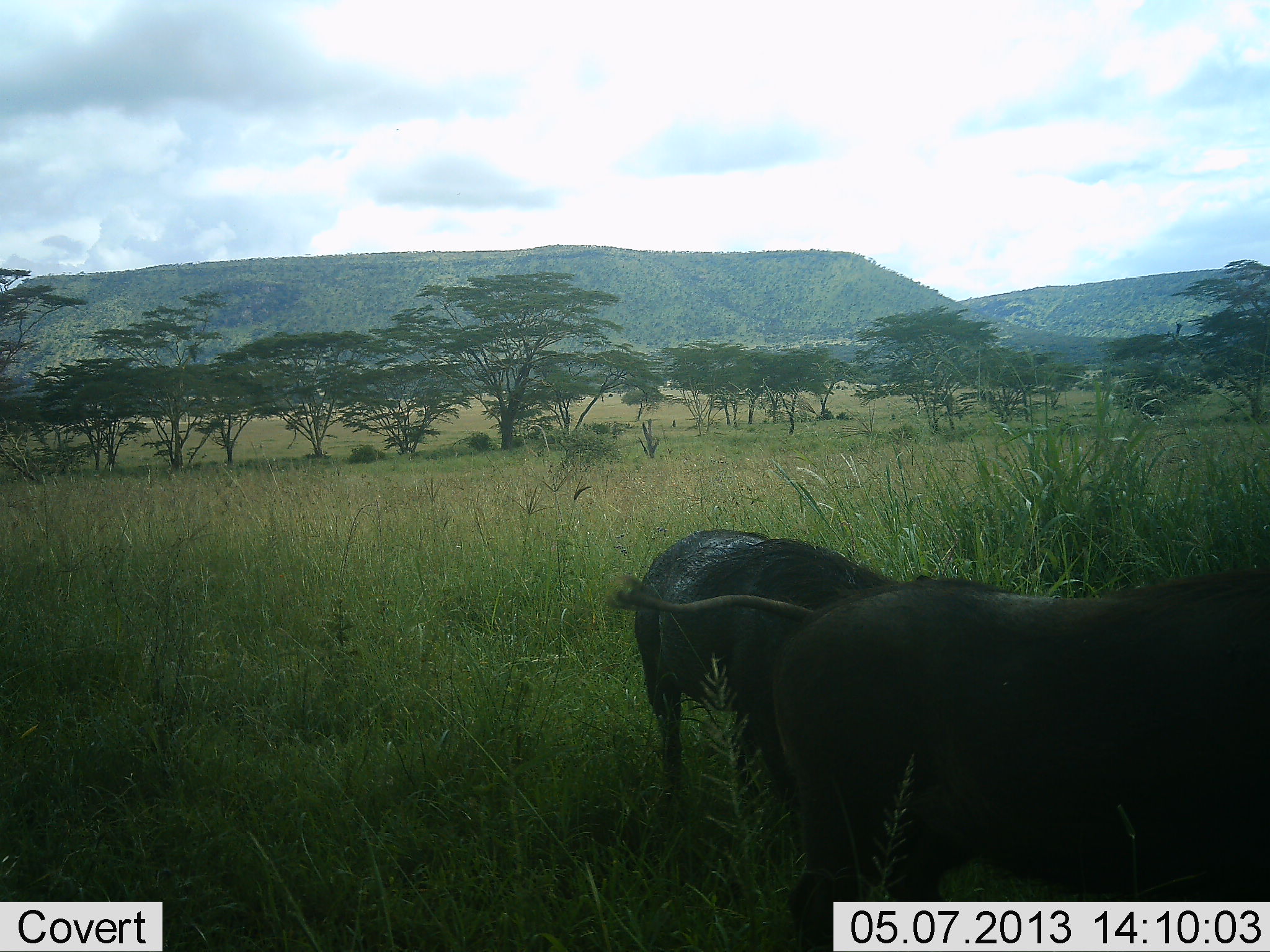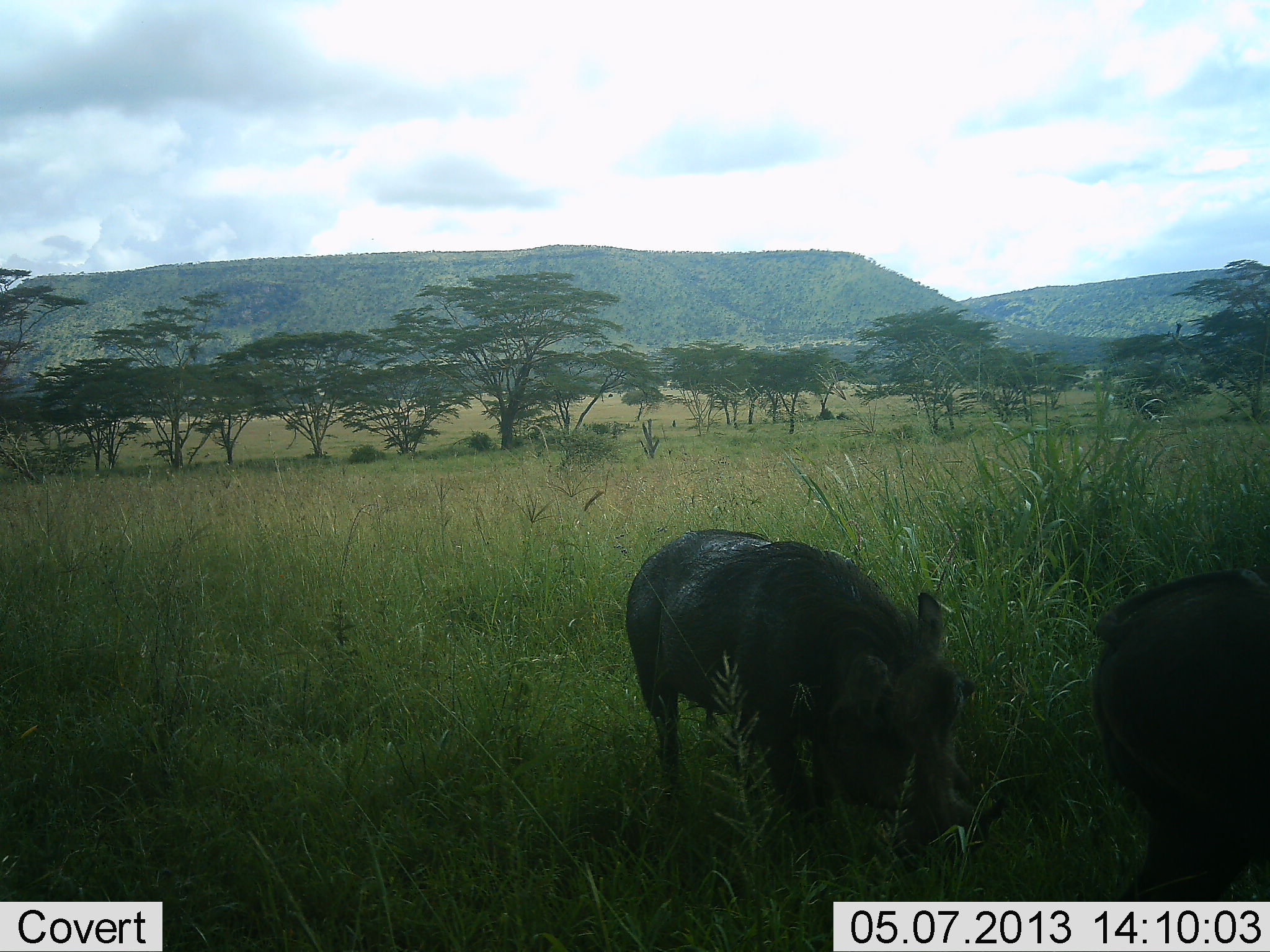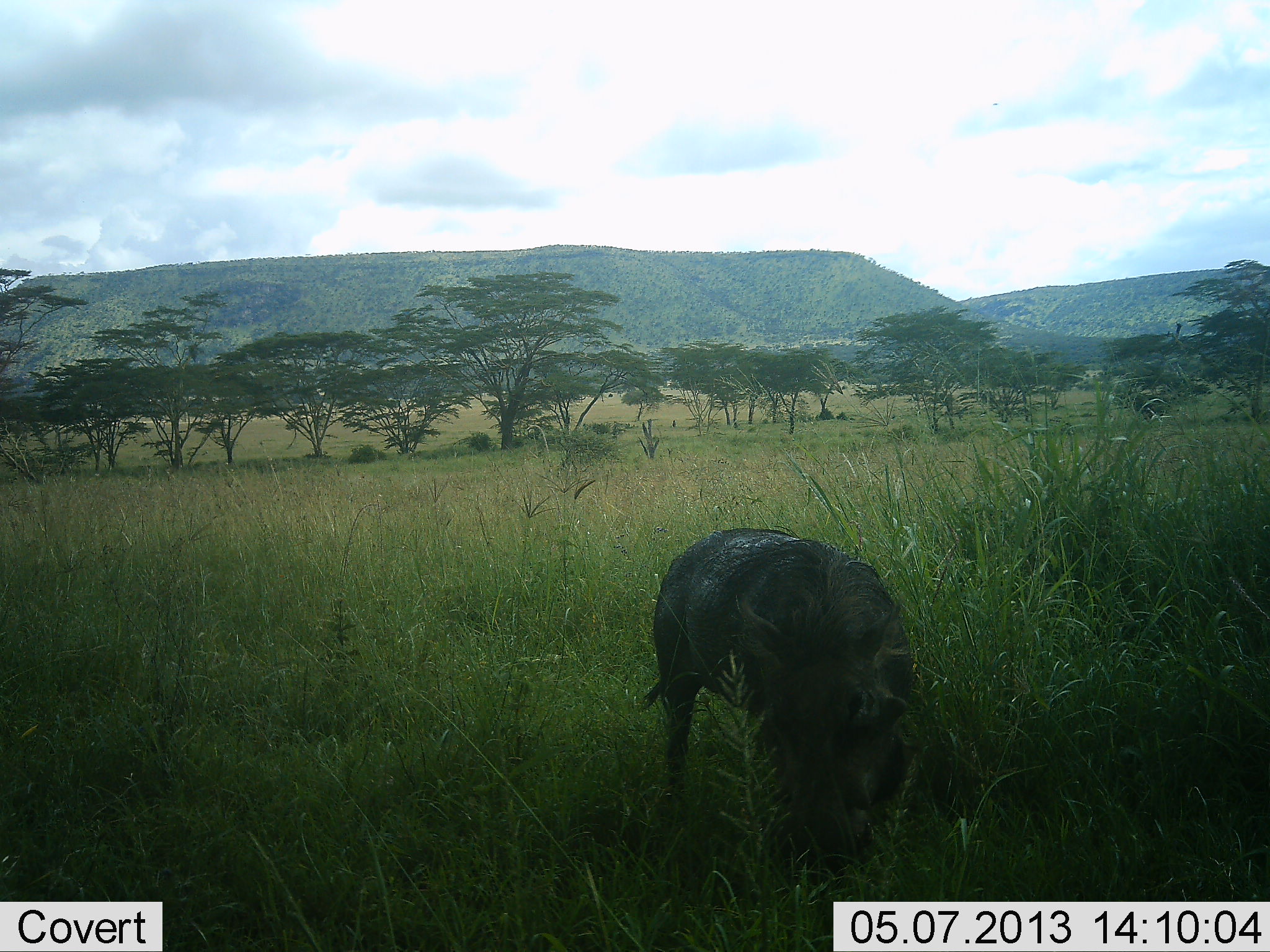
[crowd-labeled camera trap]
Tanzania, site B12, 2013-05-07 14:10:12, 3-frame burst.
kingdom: Animalia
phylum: Chordata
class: Mammalia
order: Artiodactyla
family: Suidae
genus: Phacochoerus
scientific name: Phacochoerus africanus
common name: warthog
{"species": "warthog (Phacochoerus africanus)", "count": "2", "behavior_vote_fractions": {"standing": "30%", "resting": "0%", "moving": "74%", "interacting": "0%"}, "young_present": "0%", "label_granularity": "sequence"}